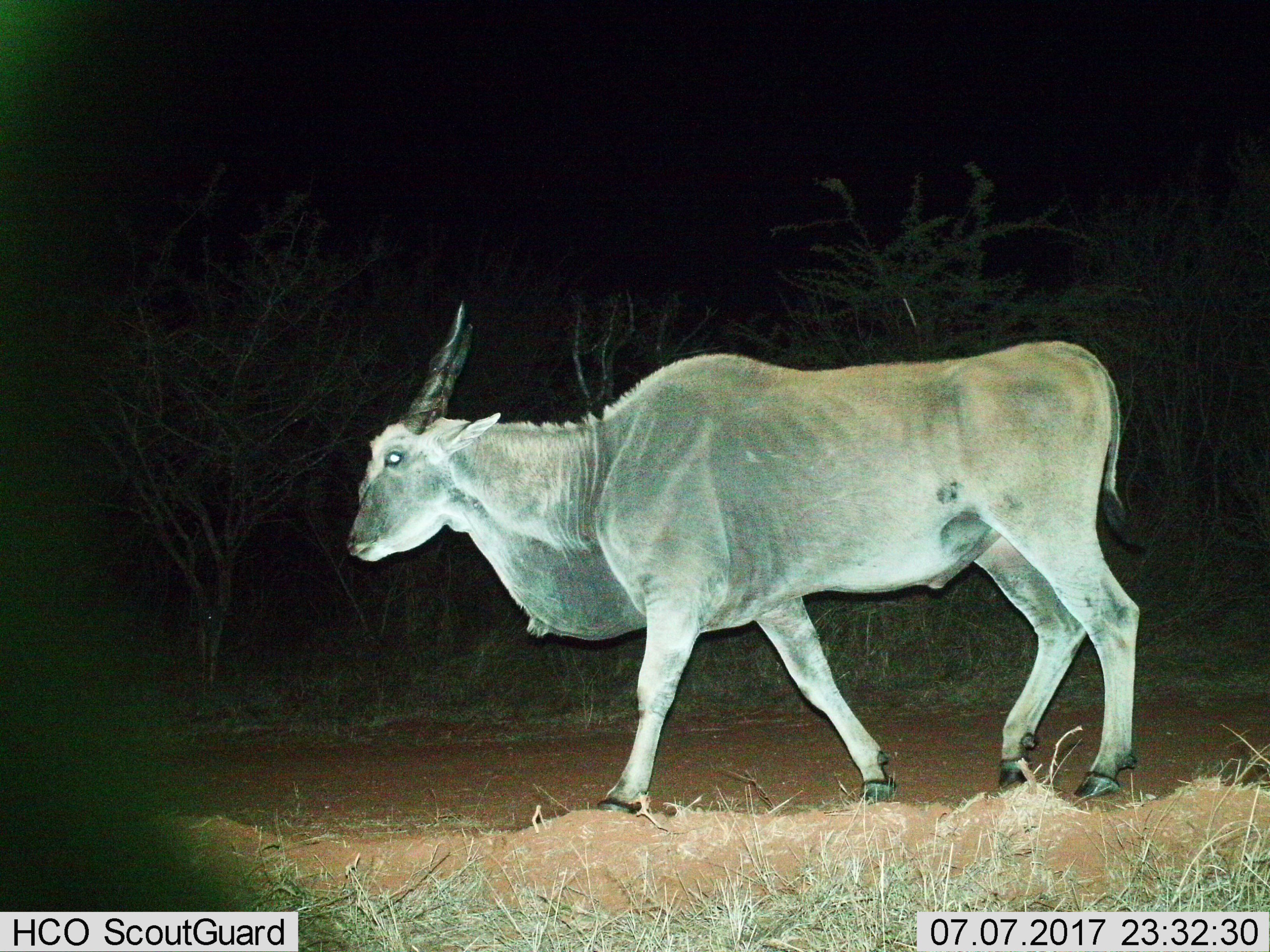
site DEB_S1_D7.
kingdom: Animalia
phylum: Chordata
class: Mammalia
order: Artiodactyla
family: Bovidae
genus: Tragelaphus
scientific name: Tragelaphus oryx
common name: eland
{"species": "eland (Tragelaphus oryx)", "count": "1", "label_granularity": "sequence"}